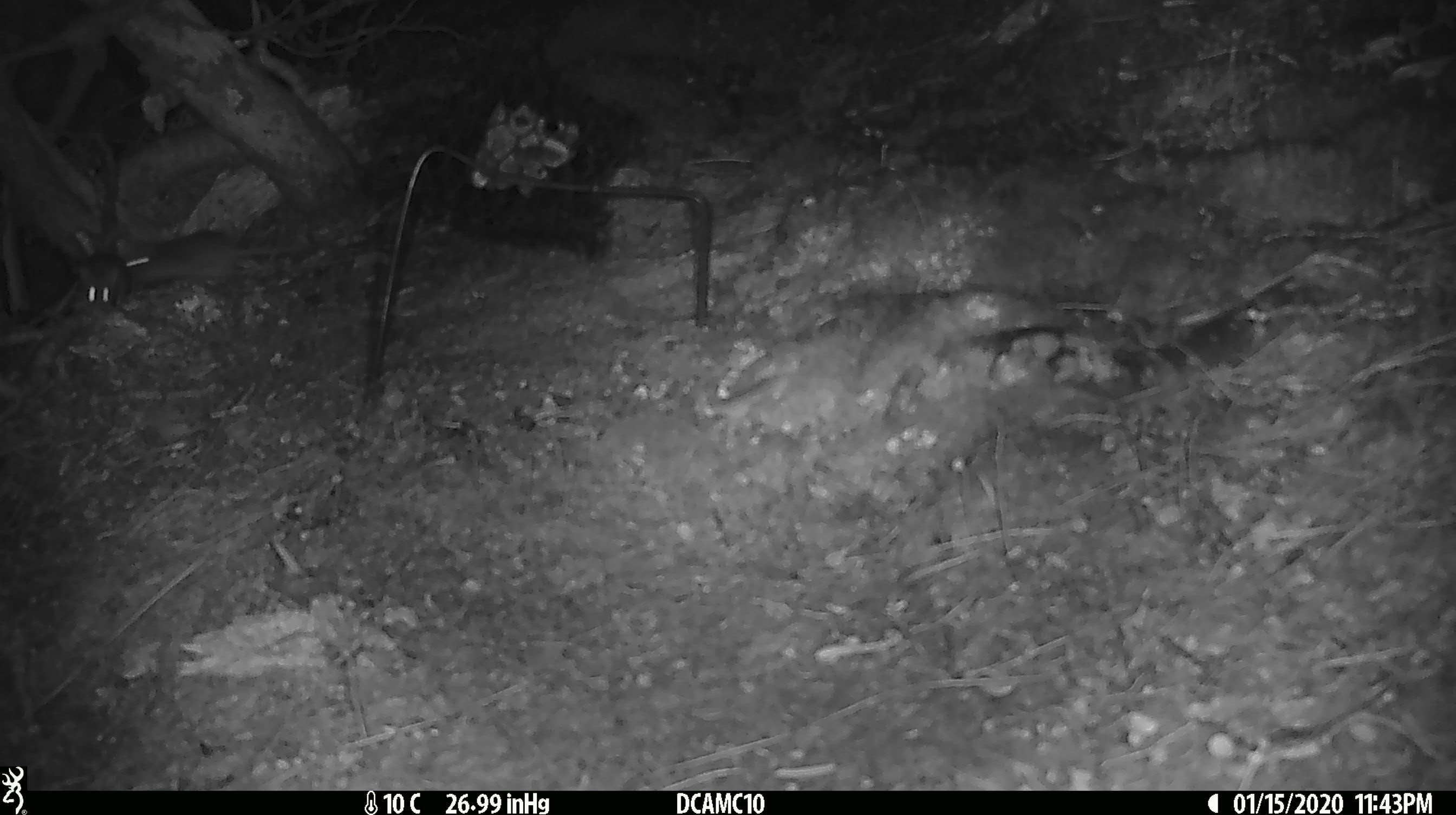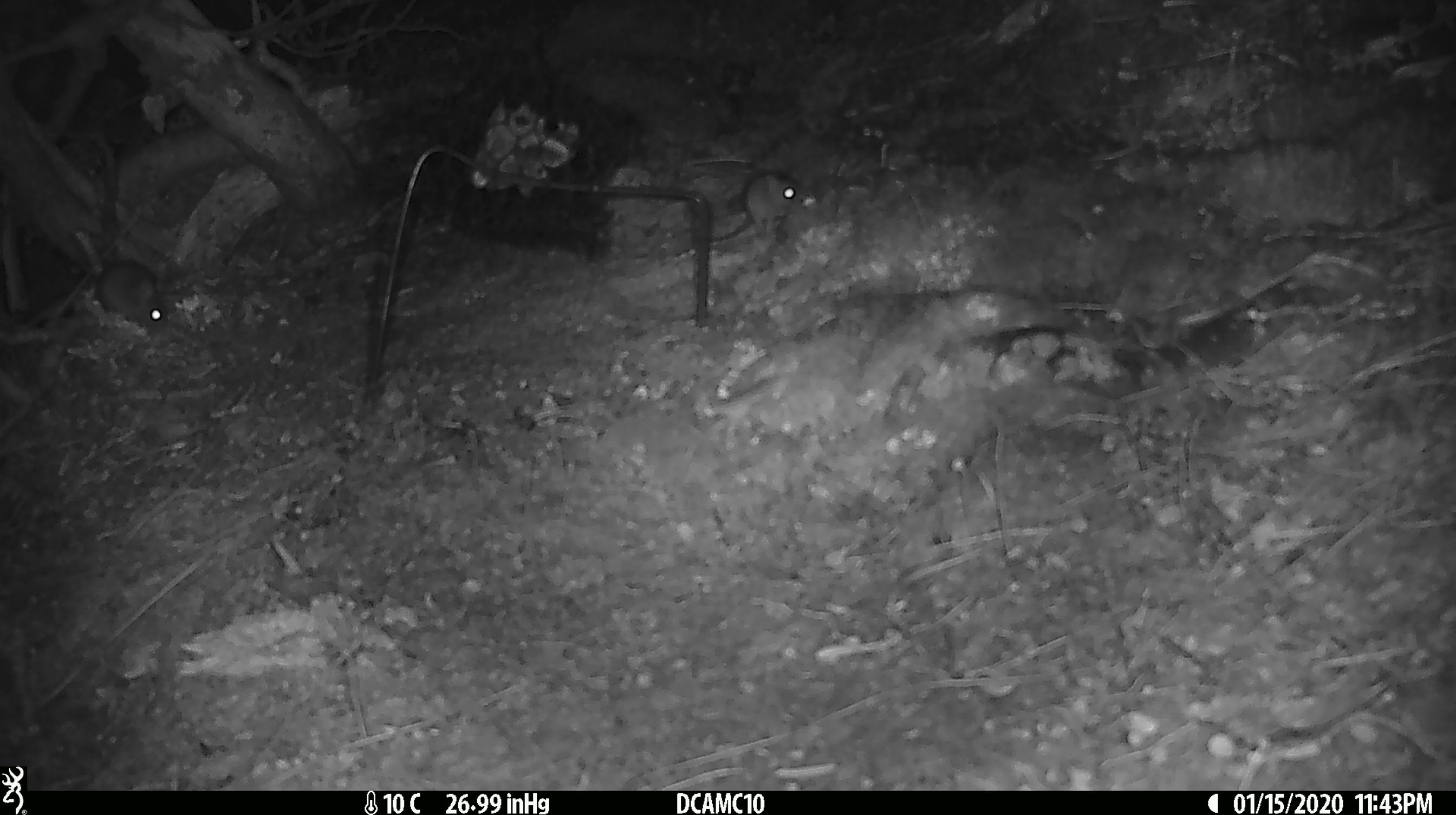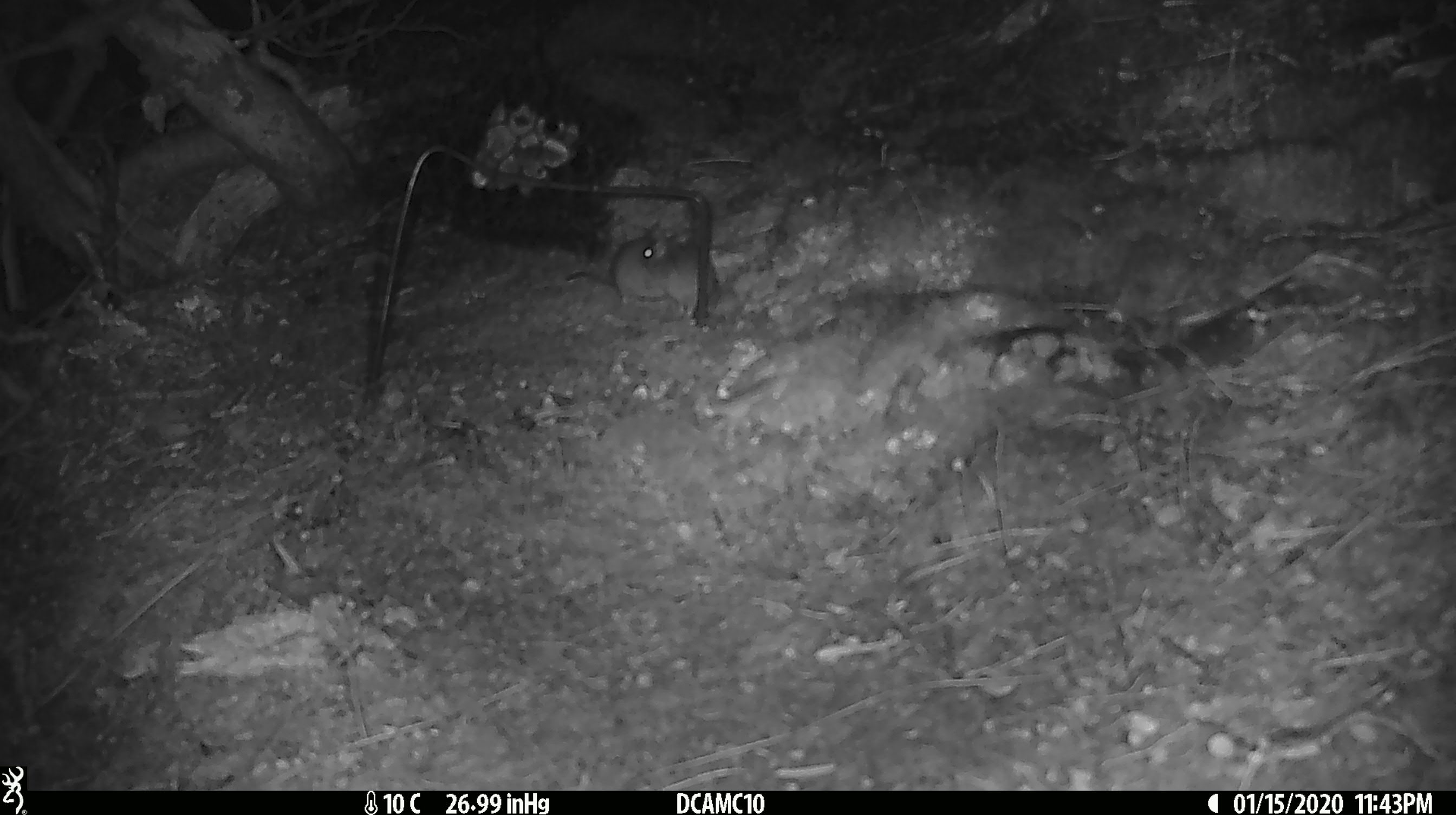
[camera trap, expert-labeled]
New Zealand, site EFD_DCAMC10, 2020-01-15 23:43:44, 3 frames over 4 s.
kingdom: Animalia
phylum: Chordata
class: Mammalia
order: Rodentia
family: Muridae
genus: Mus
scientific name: Mus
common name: mouse